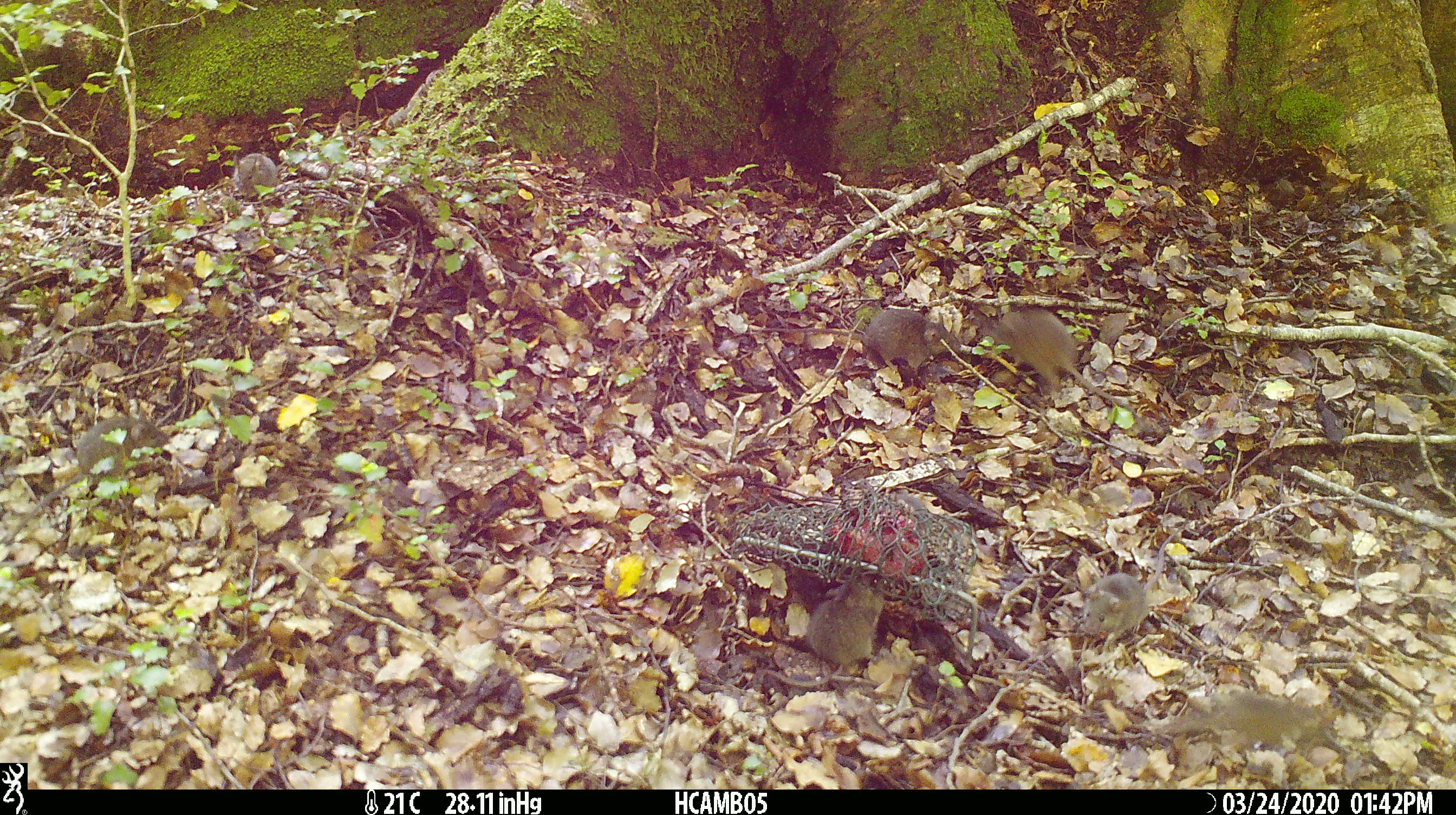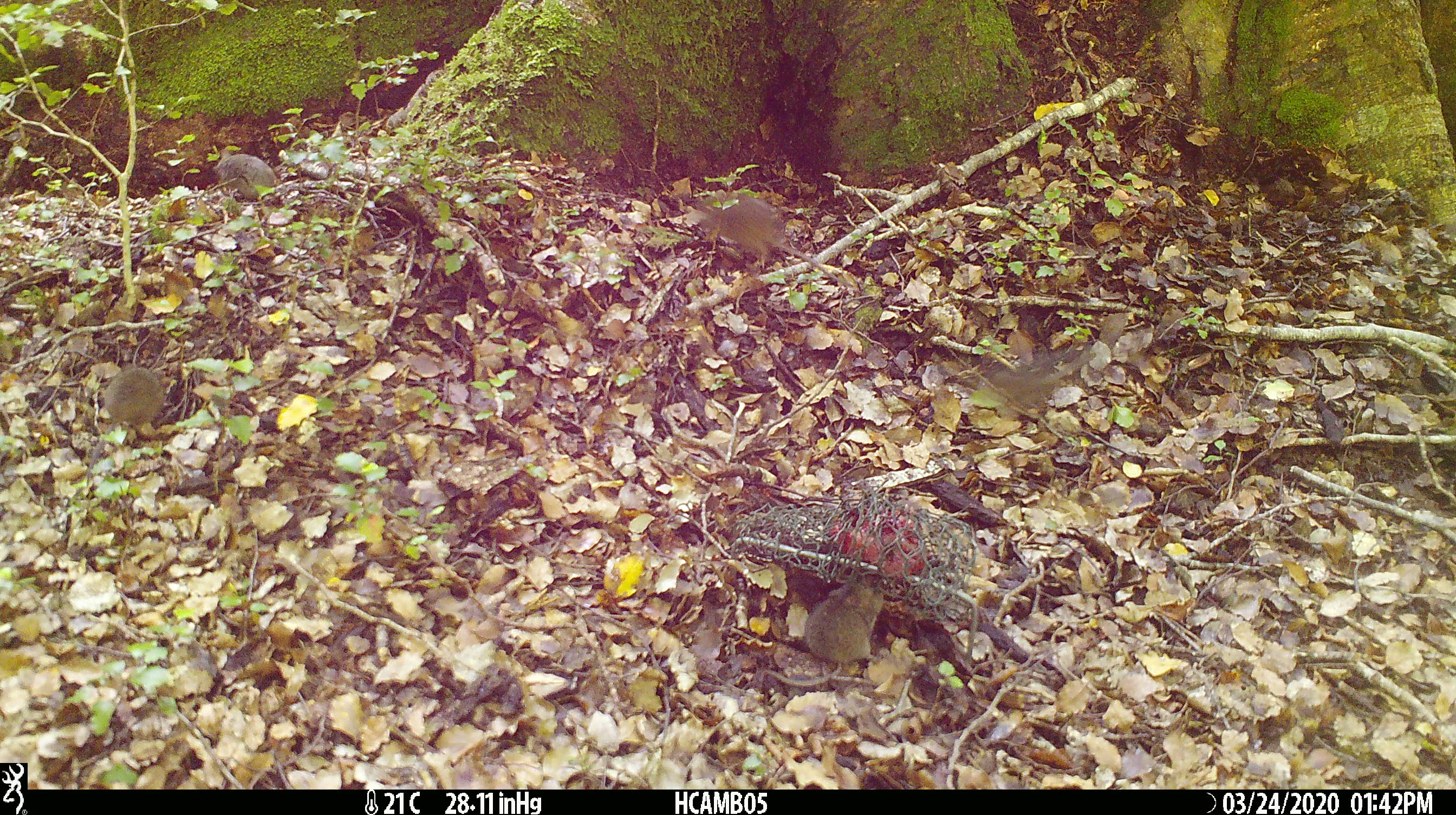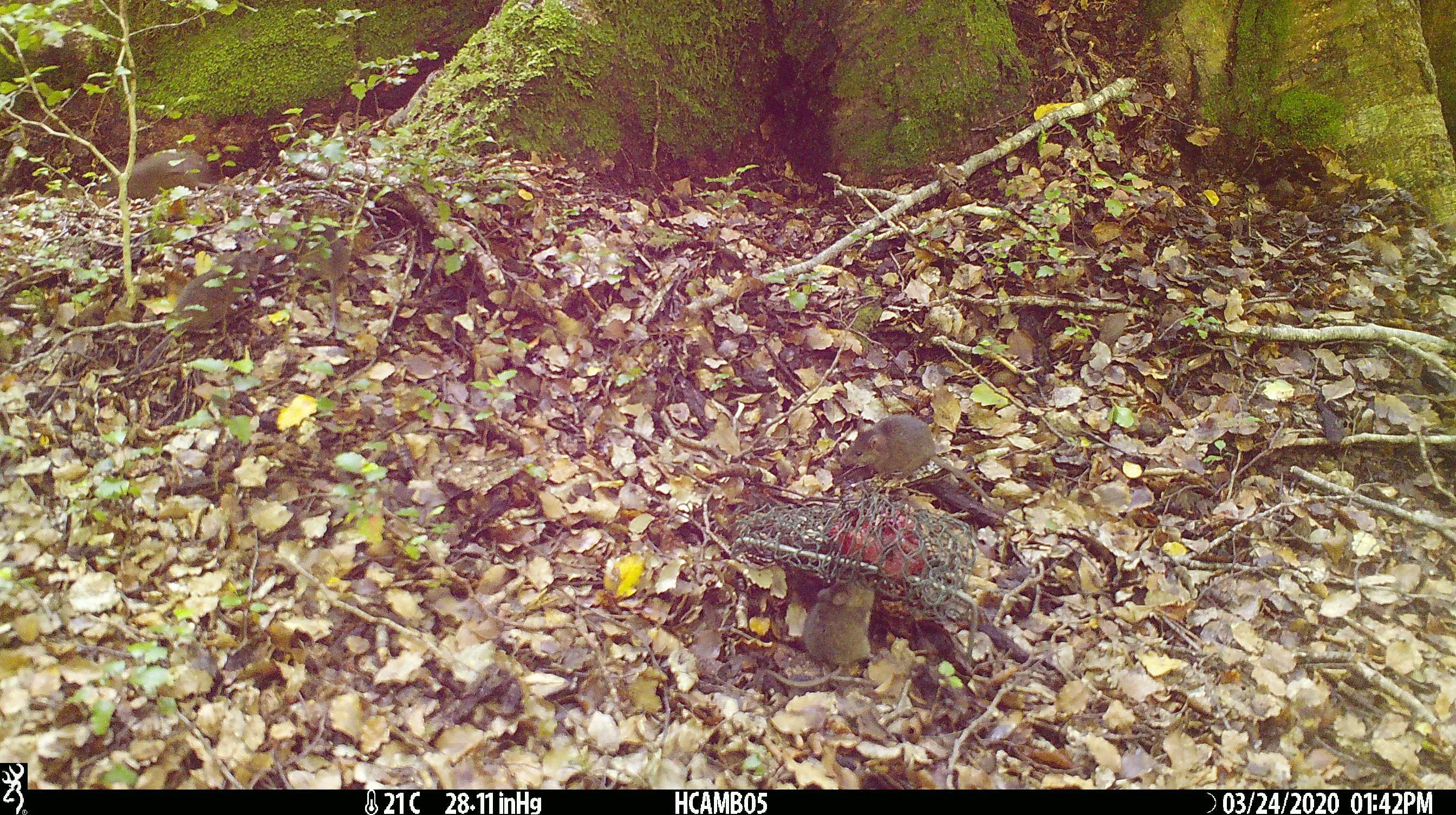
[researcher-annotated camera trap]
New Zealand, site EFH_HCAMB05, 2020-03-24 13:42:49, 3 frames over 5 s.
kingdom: Animalia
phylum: Chordata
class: Mammalia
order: Rodentia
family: Muridae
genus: Mus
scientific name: Mus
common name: mouse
Mouse (Mus).